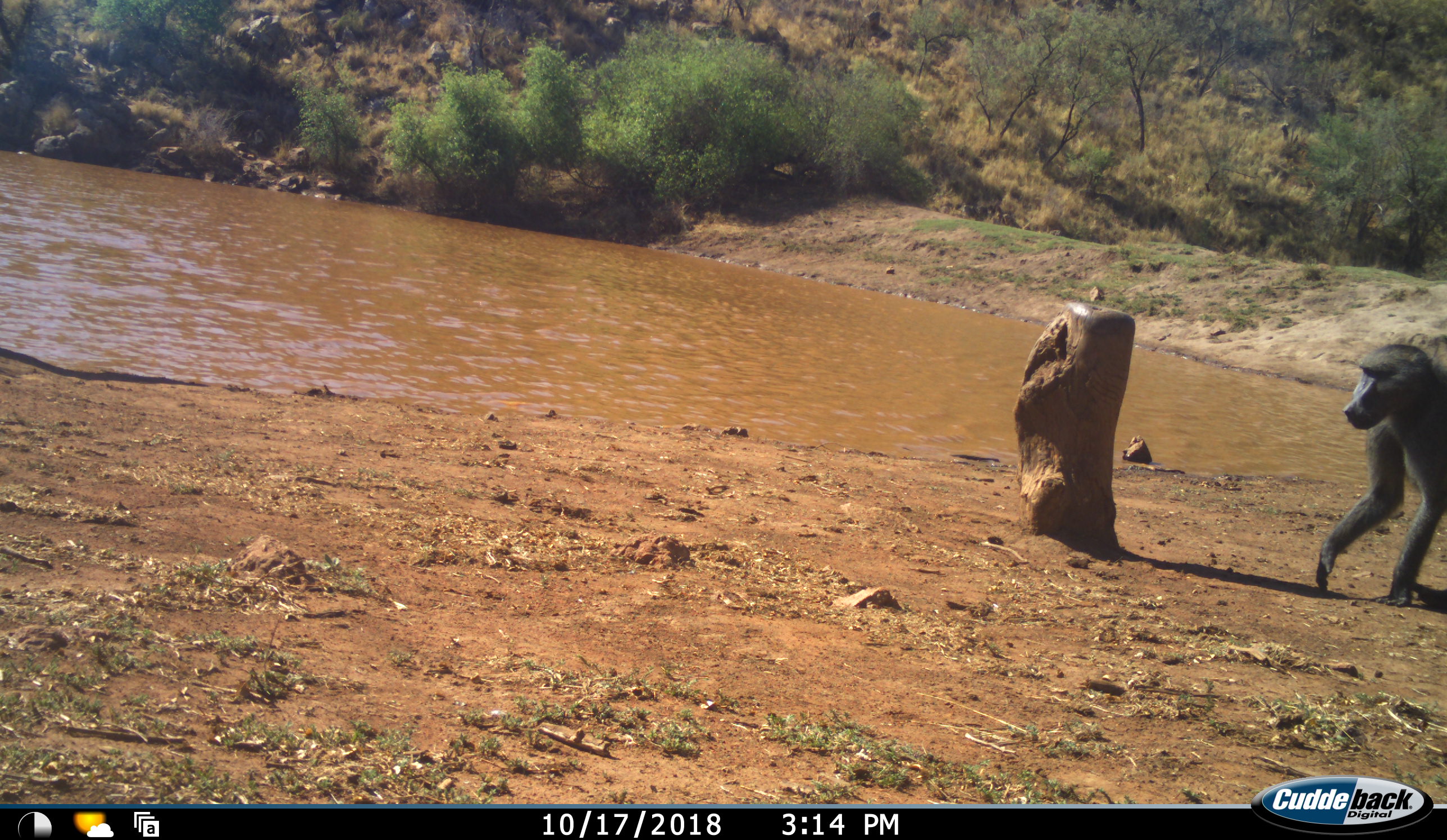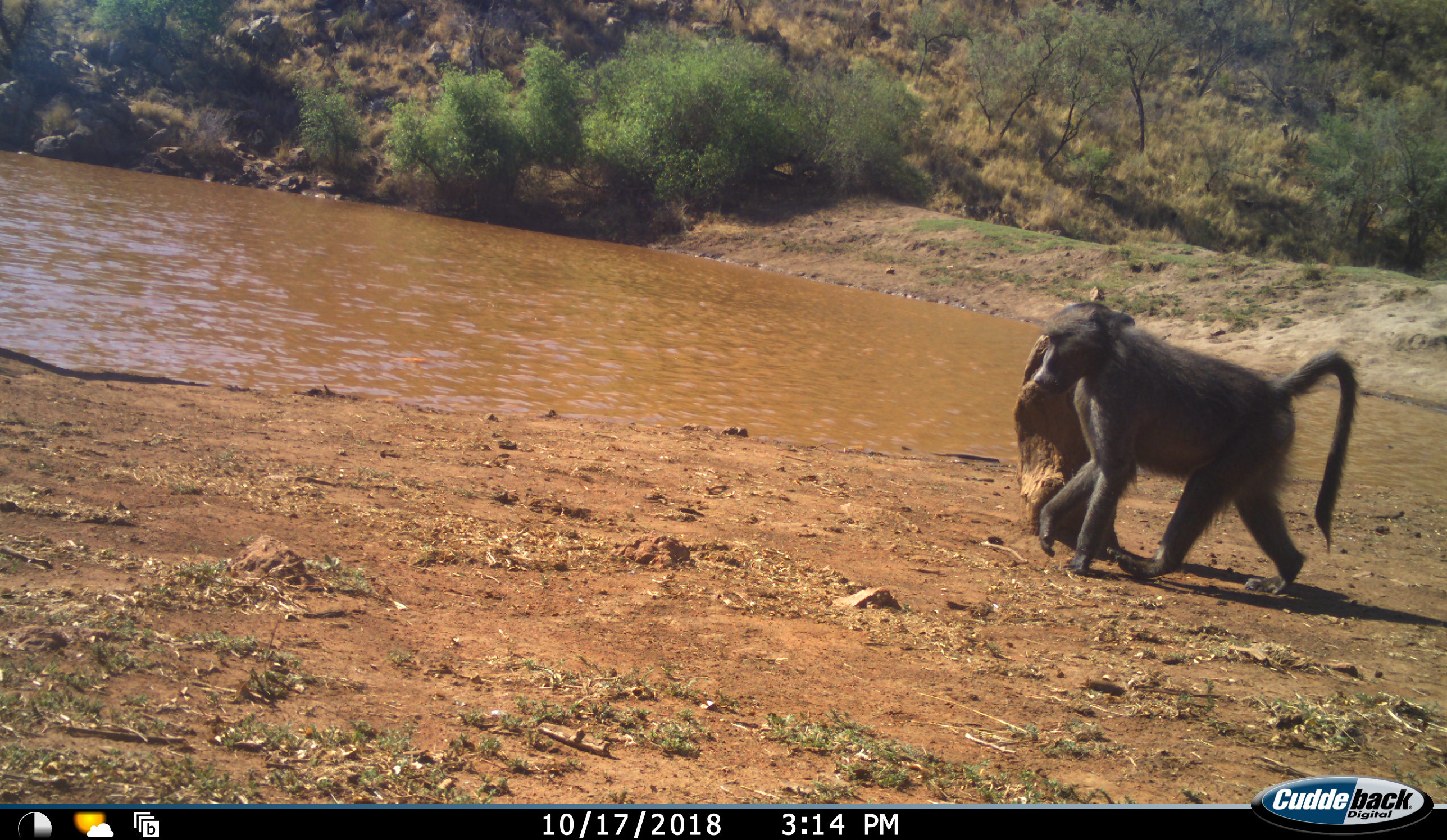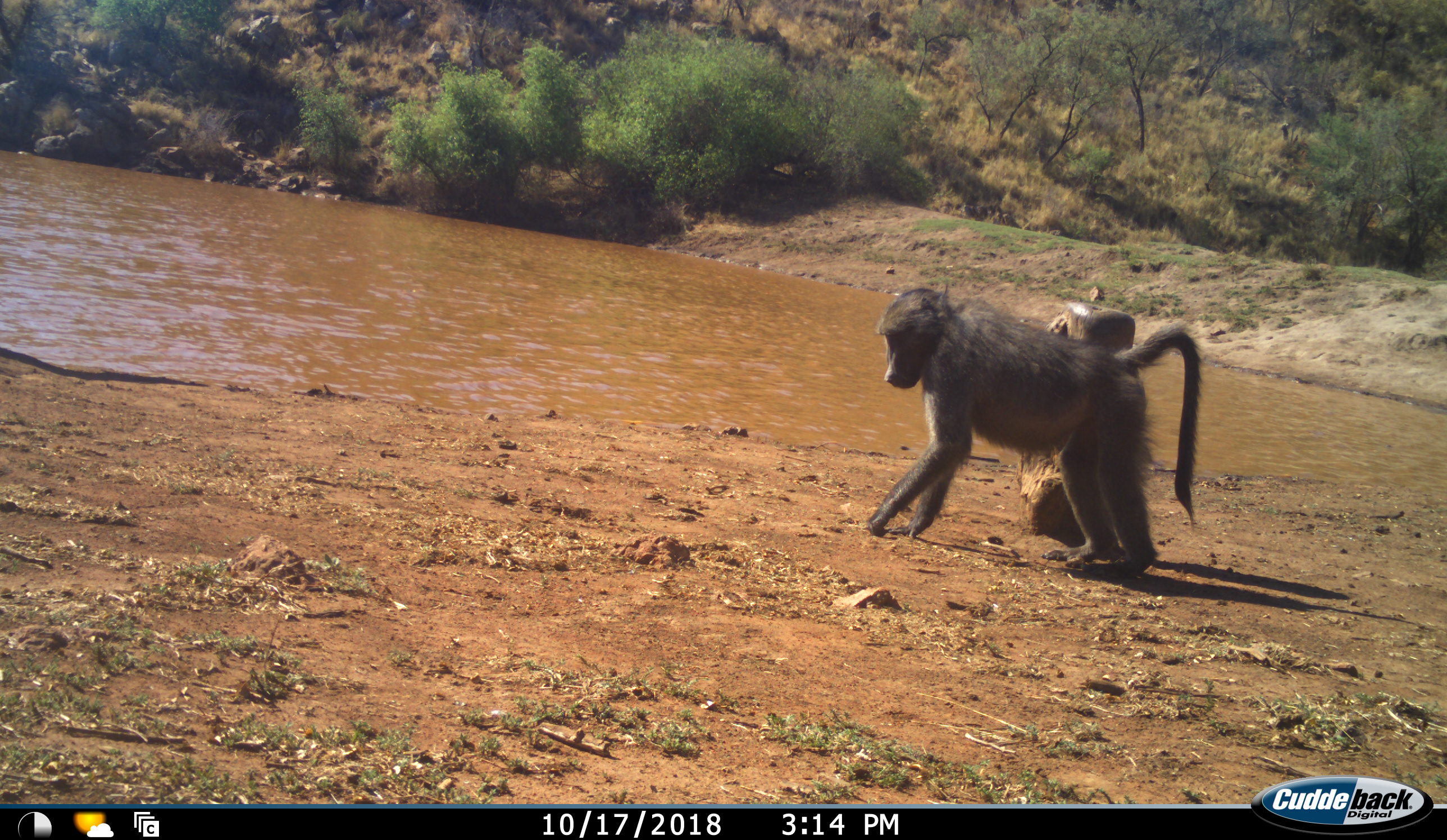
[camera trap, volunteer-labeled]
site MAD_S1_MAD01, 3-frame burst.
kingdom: Animalia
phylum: Chordata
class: Mammalia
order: Primates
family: Cercopithecidae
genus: Papio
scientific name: Papio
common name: baboon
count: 1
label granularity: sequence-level